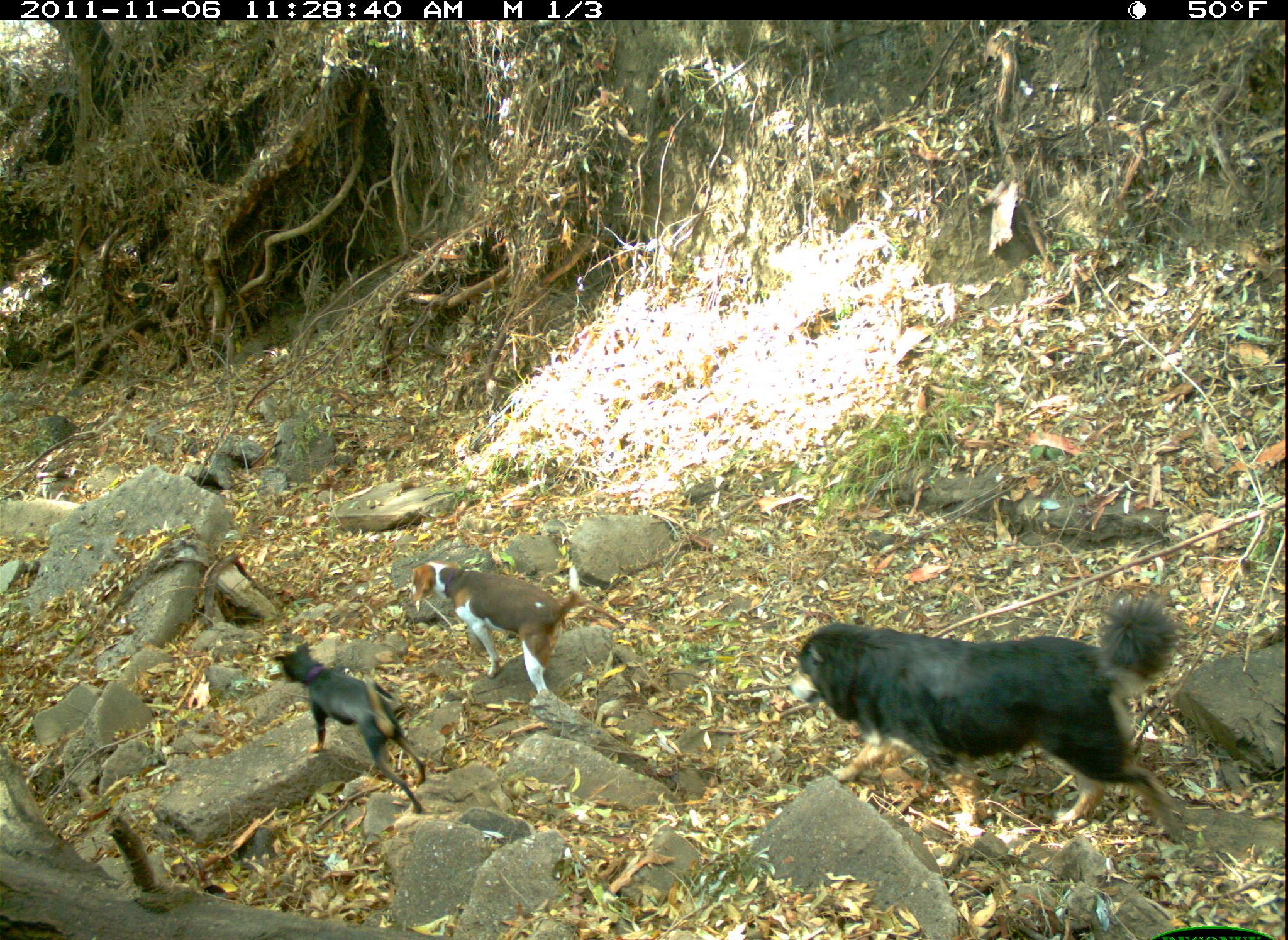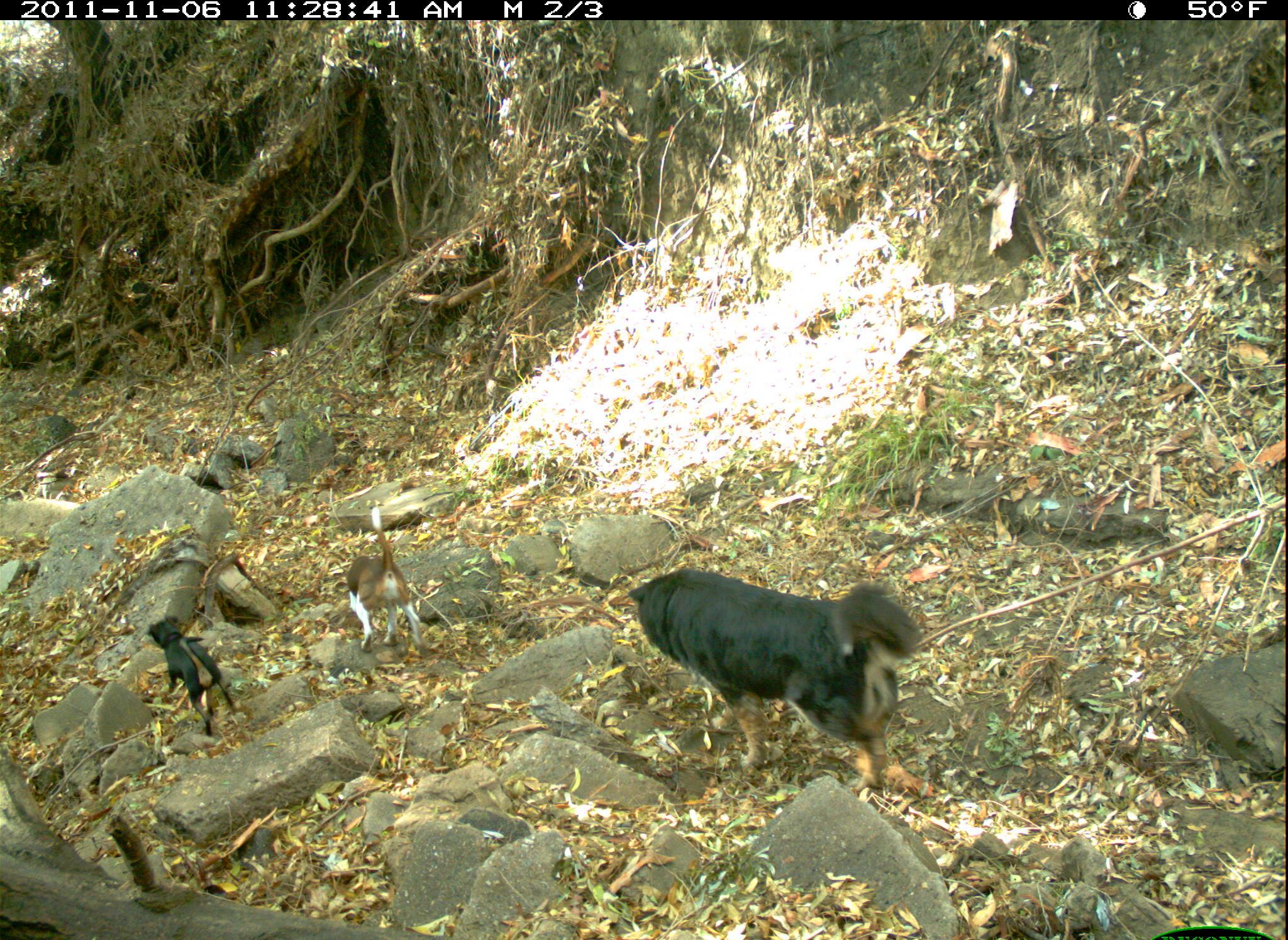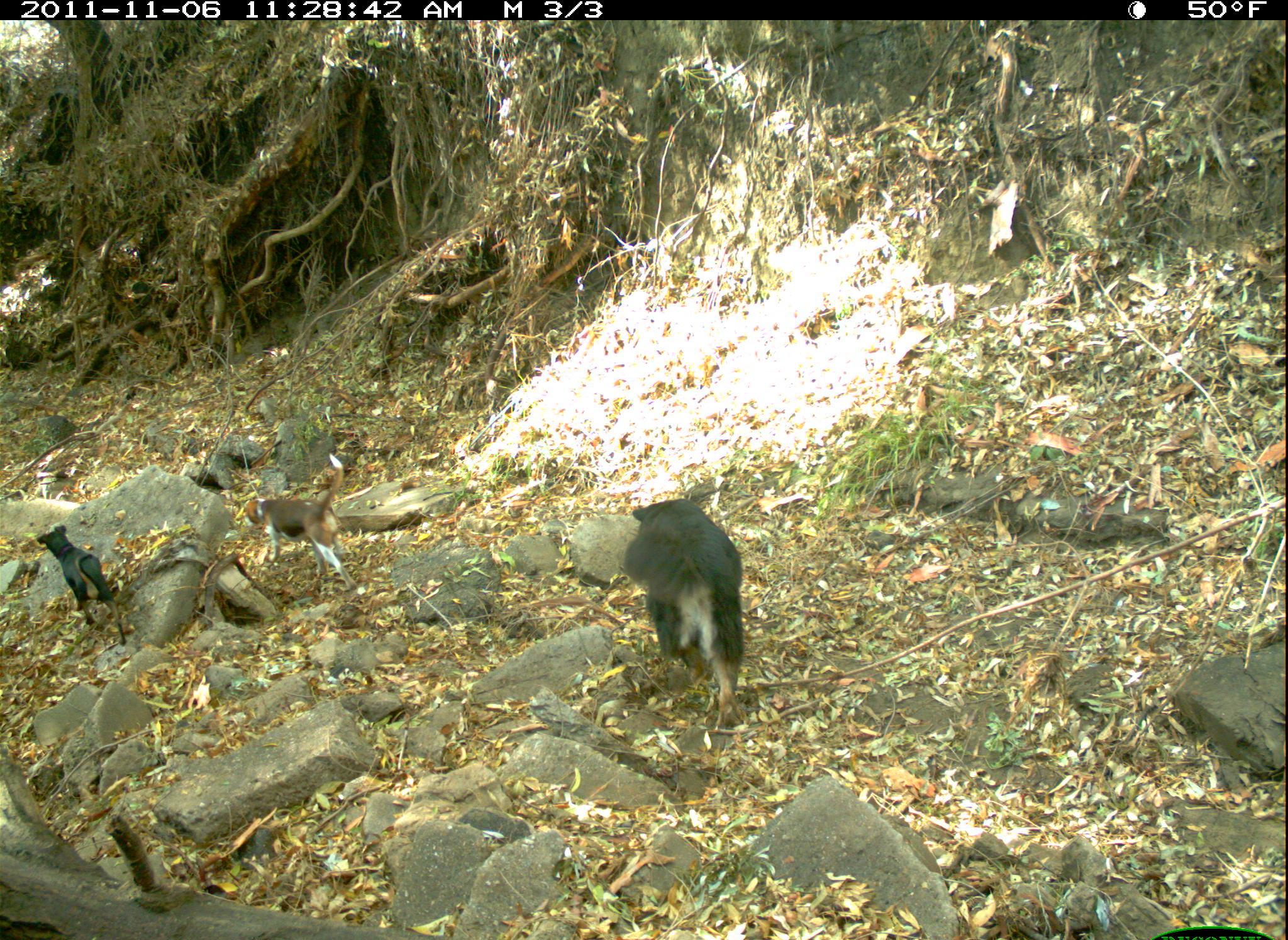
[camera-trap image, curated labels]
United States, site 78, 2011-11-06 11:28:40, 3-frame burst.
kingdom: Animalia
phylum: Chordata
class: Mammalia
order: Carnivora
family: Canidae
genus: Canis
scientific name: Canis familiaris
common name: domestic dog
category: dog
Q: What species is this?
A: Dog (domestic dog) (Canis familiaris).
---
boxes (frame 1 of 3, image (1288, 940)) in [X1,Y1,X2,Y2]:
dog: [782,588,1195,870]; [406,538,586,712]; [274,639,430,815]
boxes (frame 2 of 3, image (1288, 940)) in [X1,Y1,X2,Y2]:
dog: [617,552,919,807]; [338,499,436,657]; [138,612,251,739]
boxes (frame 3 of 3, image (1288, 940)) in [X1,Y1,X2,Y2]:
dog: [612,488,755,728]; [238,451,365,591]; [27,522,140,644]